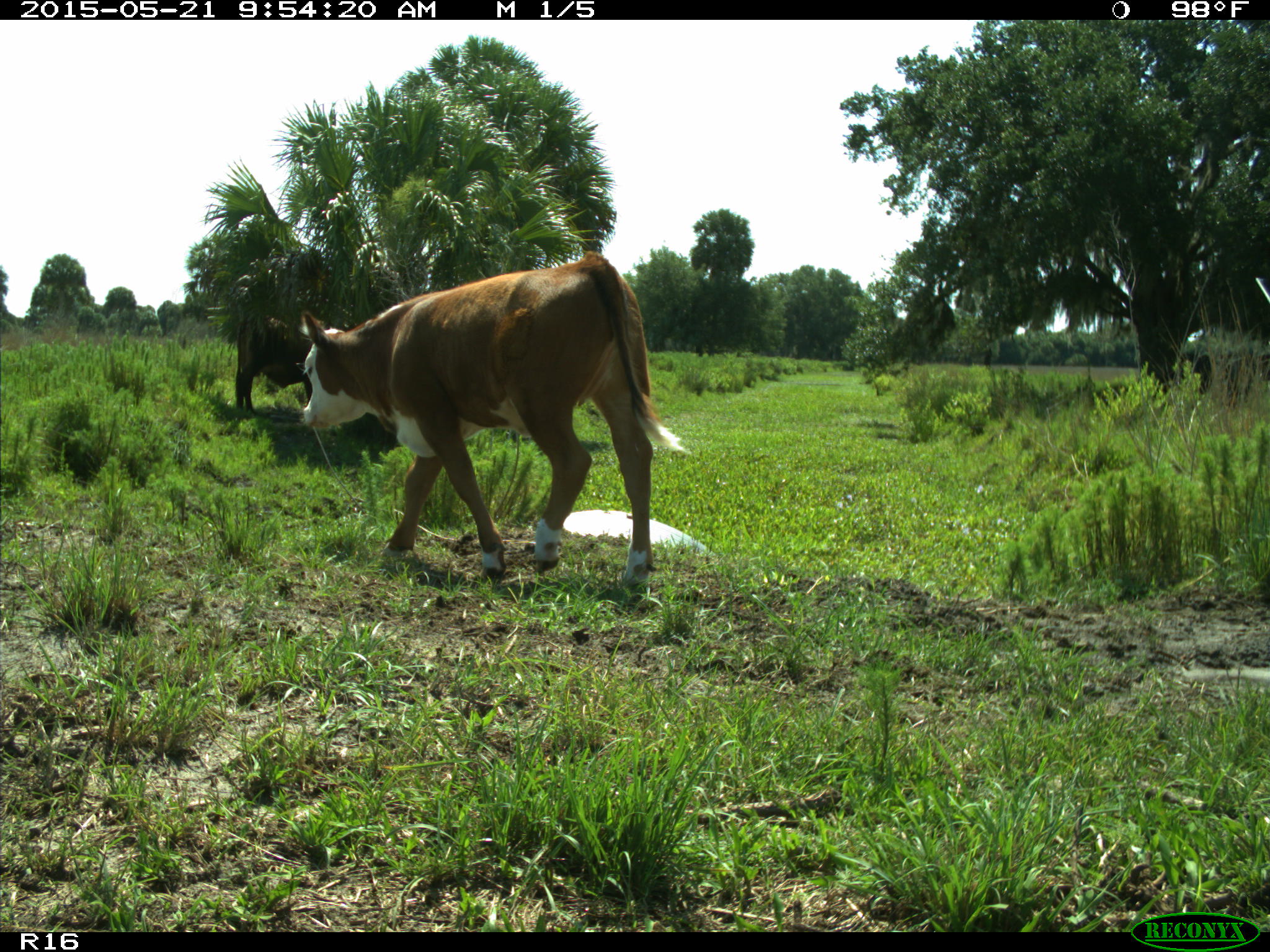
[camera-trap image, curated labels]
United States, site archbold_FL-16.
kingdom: Animalia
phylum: Chordata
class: Mammalia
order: Artiodactyla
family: Bovidae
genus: Bos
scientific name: Bos taurus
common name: domestic cow